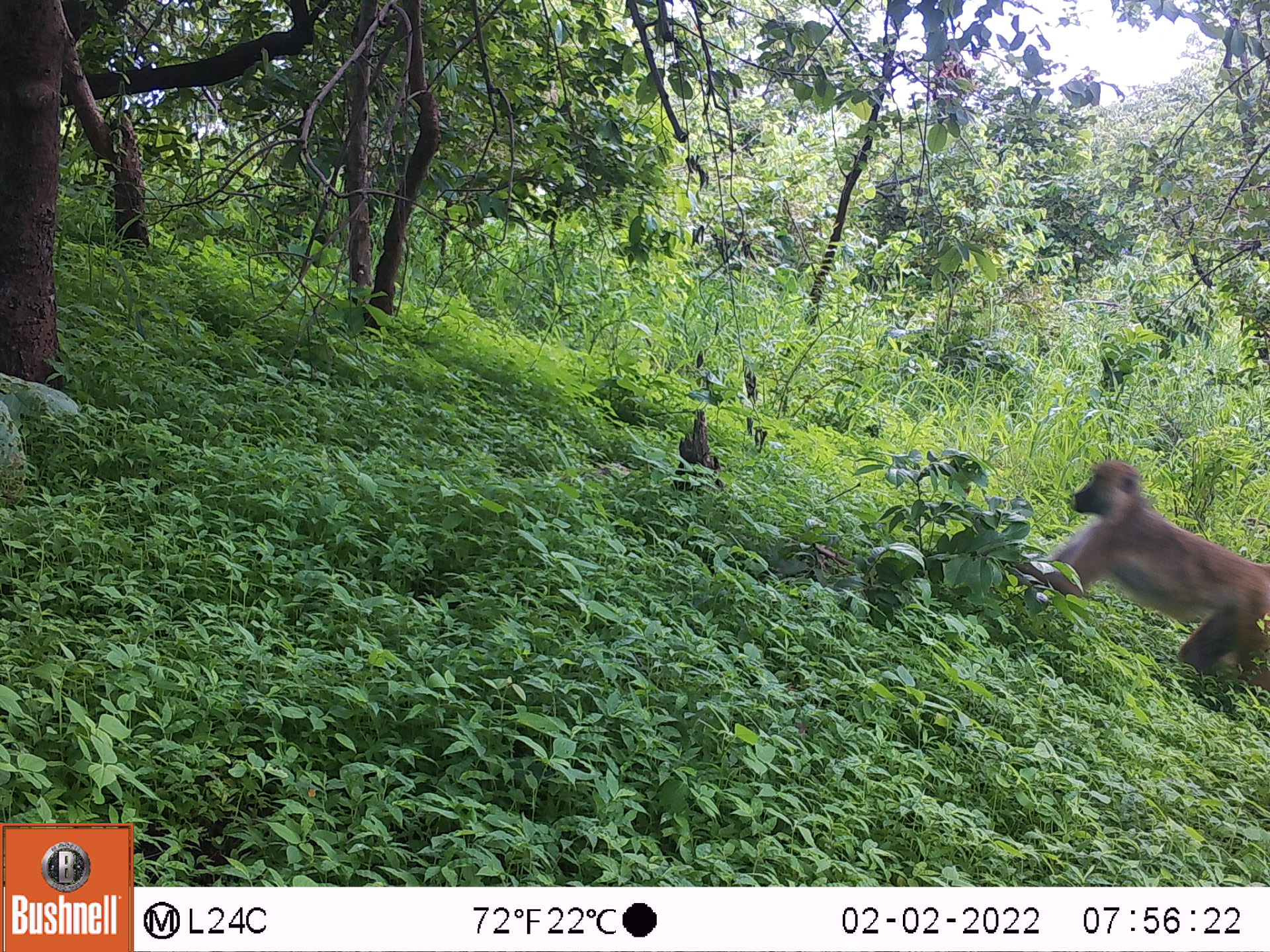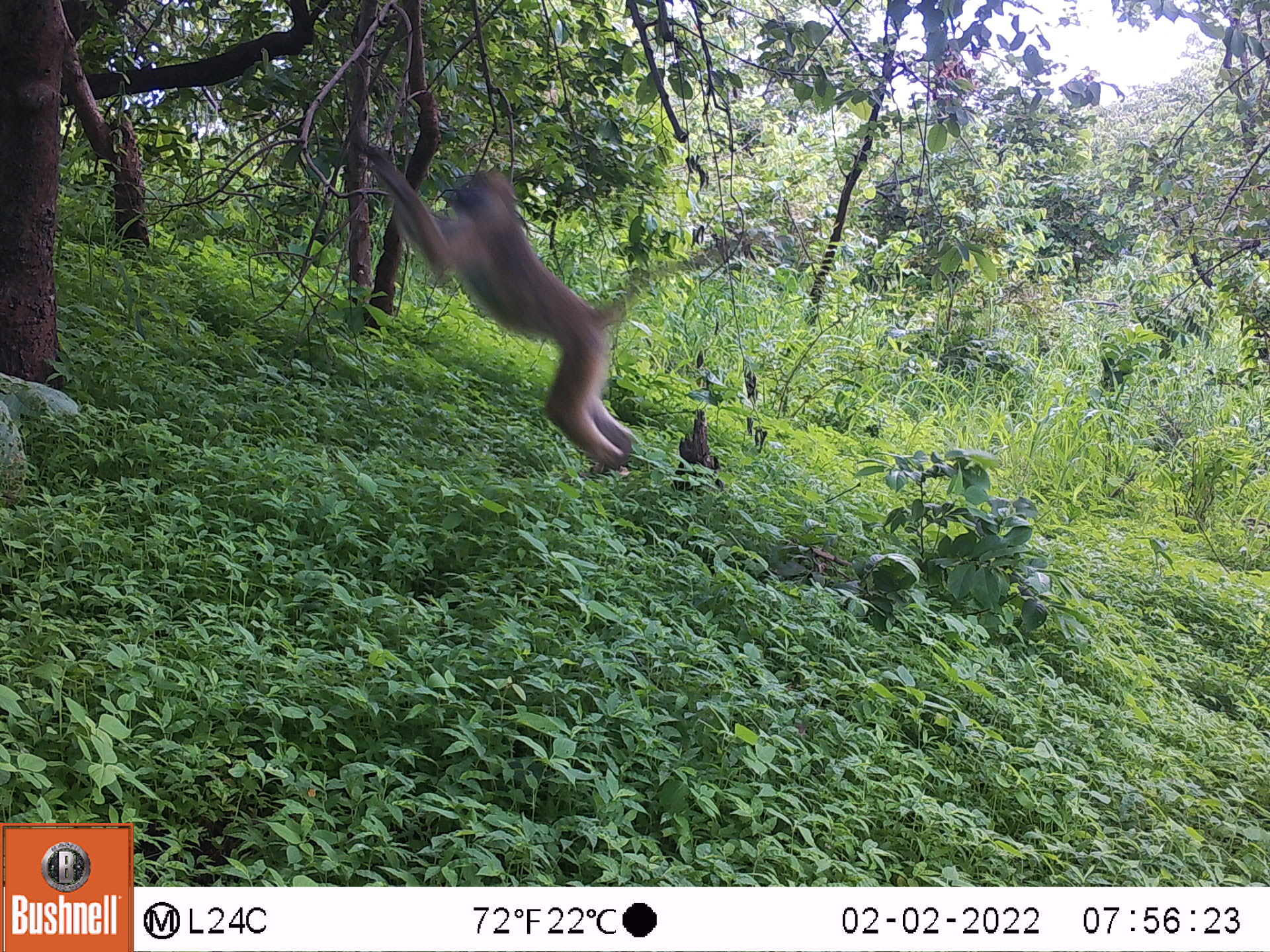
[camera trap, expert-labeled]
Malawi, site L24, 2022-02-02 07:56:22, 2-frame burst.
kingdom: Animalia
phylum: Chordata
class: Mammalia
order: Primates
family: Cercopithecidae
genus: Papio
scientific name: Papio cynocephalus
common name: yellow baboon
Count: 1.